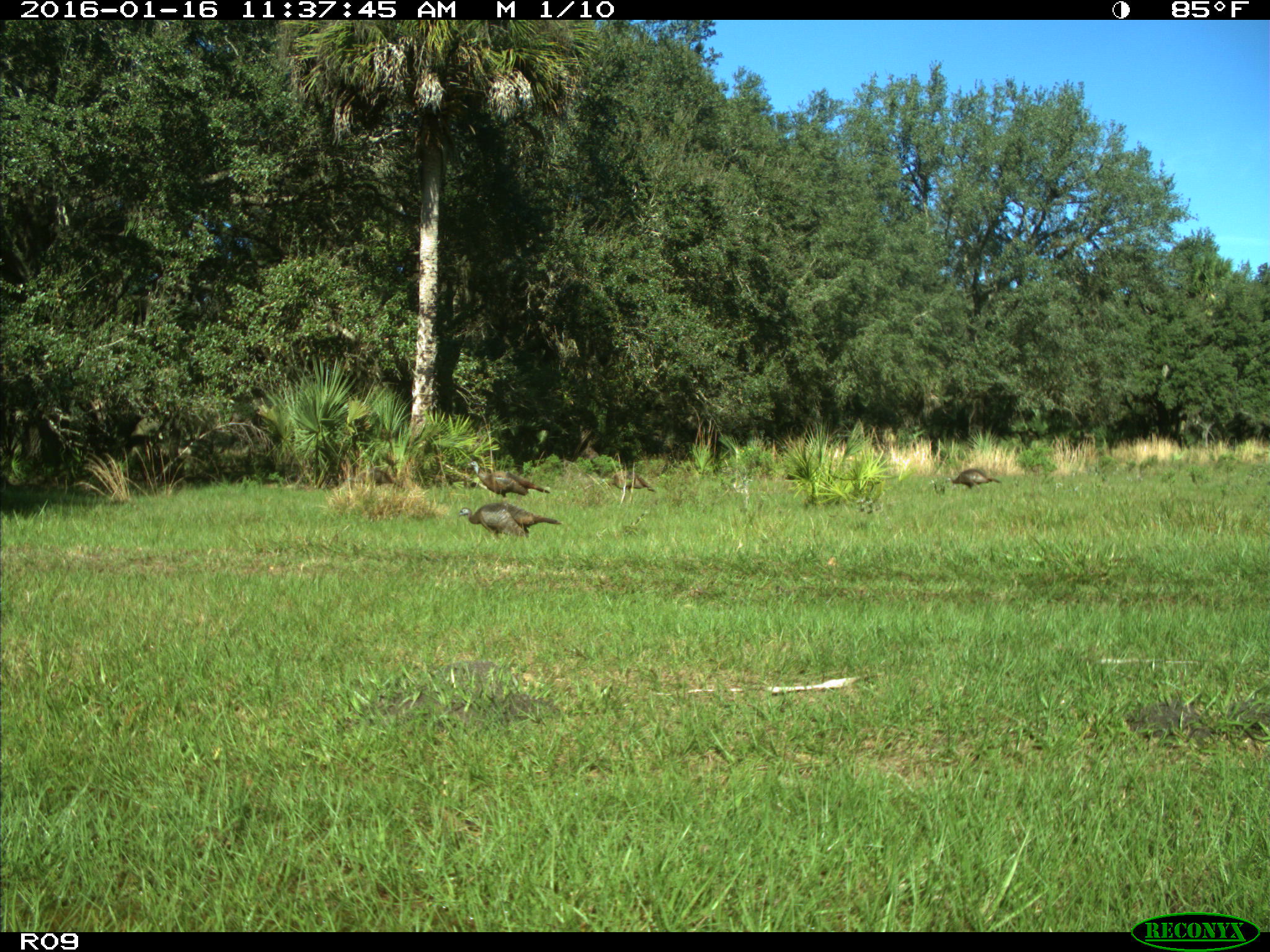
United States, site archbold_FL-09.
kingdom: Animalia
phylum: Chordata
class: Aves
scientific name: Aves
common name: birds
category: unidentified bird